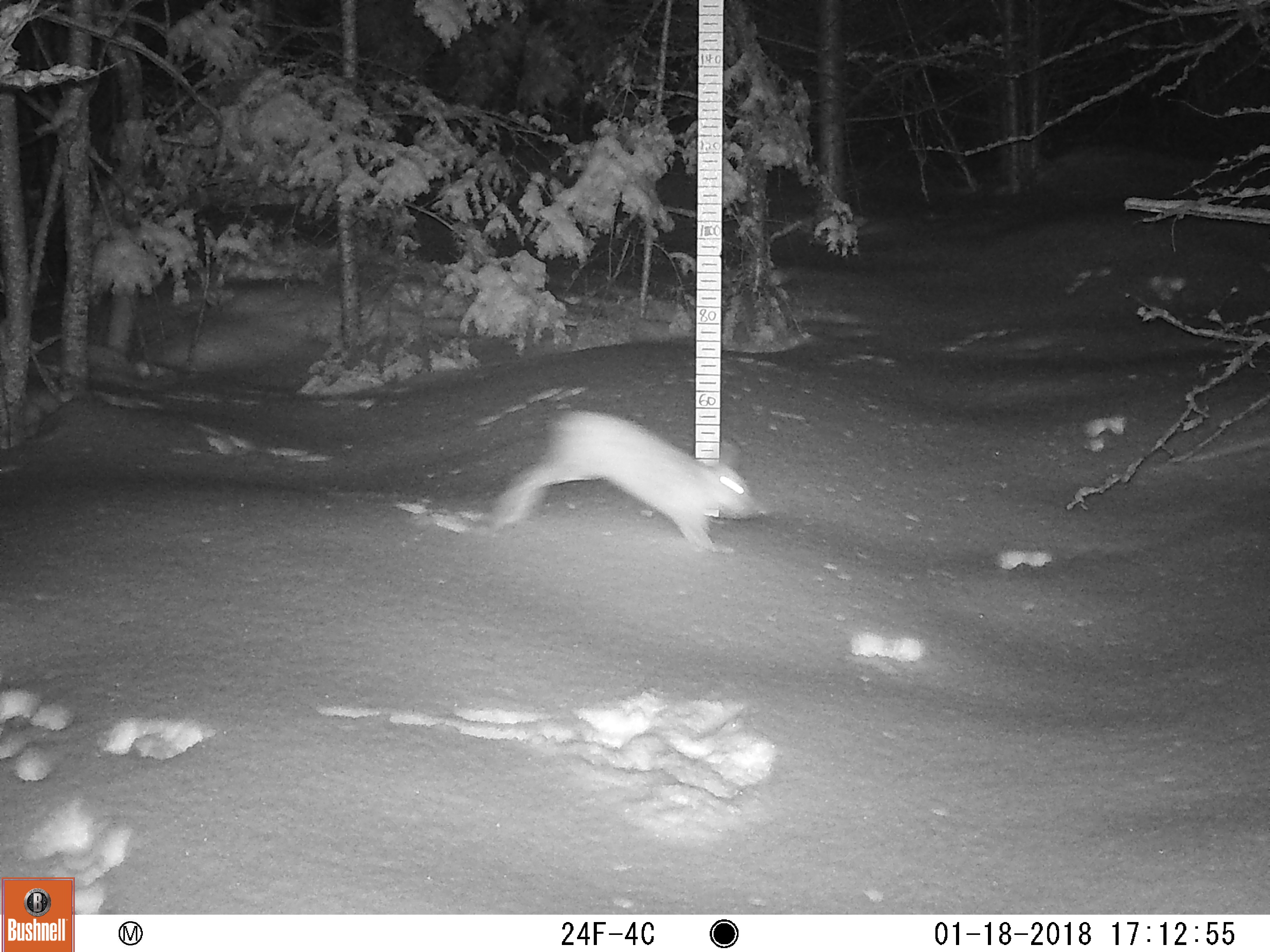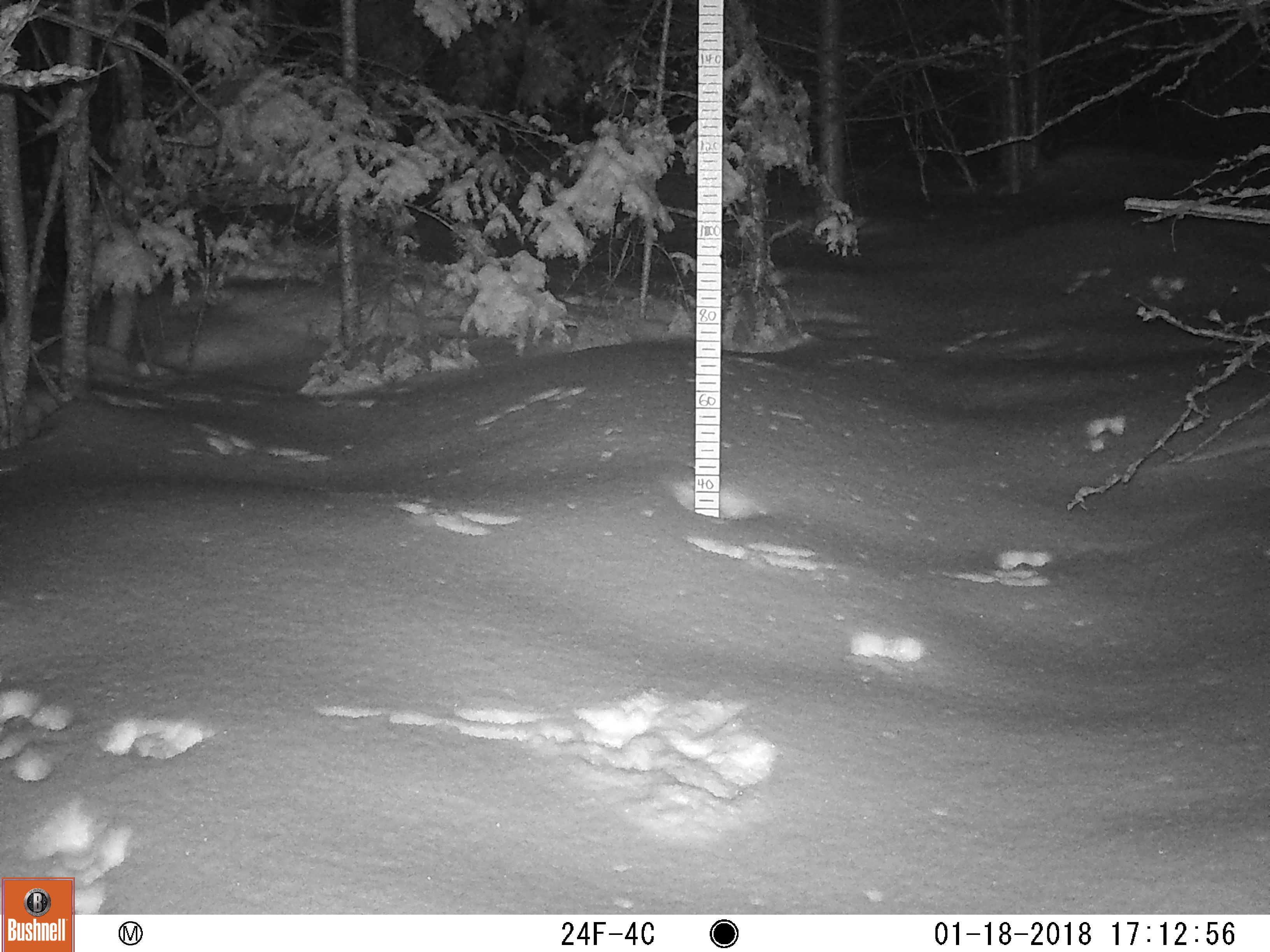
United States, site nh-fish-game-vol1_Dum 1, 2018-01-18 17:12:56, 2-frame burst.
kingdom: Animalia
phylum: Chordata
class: Mammalia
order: Lagomorpha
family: Leporidae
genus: Lepus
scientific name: Lepus americanus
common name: snowshoe hare